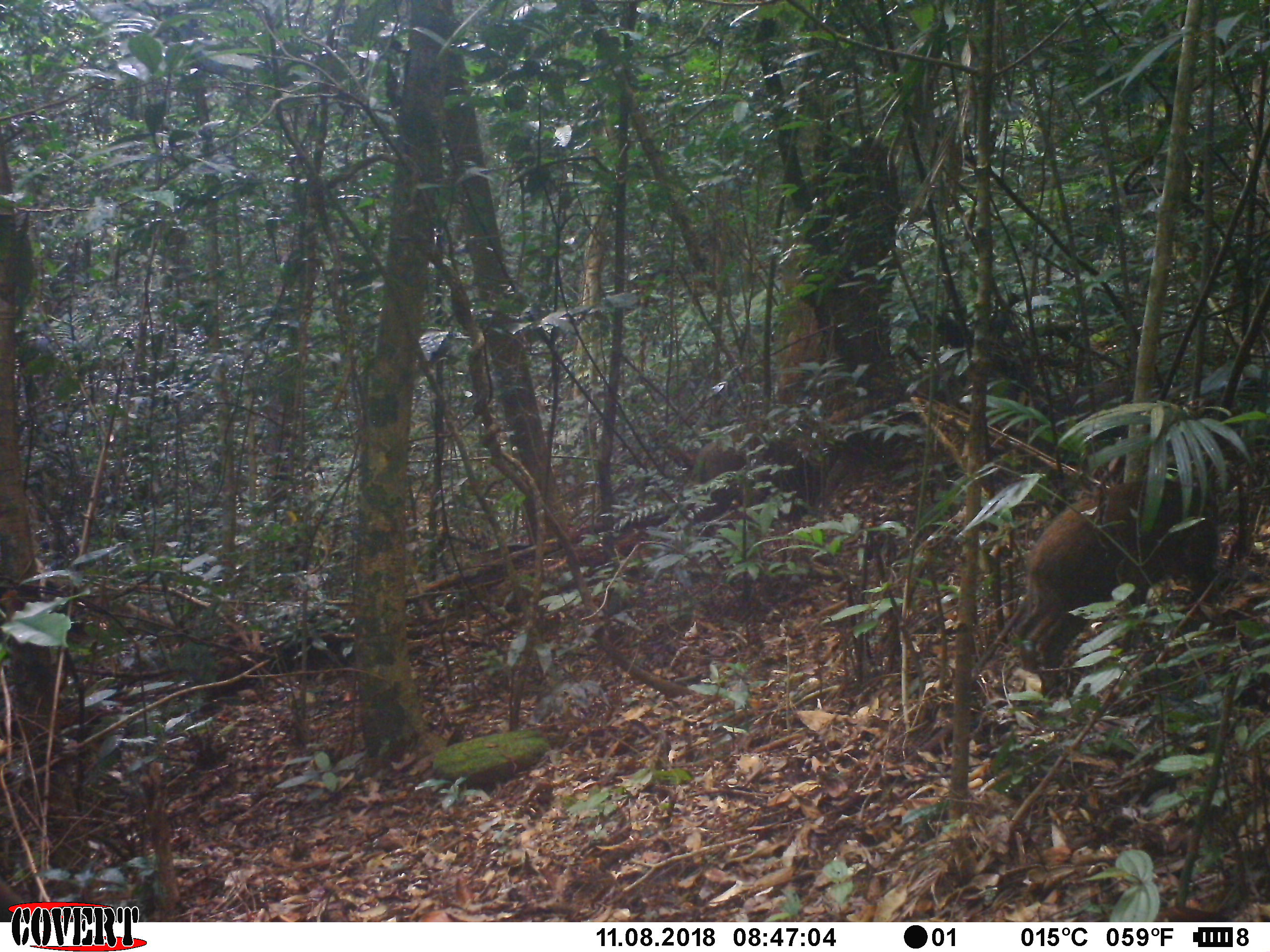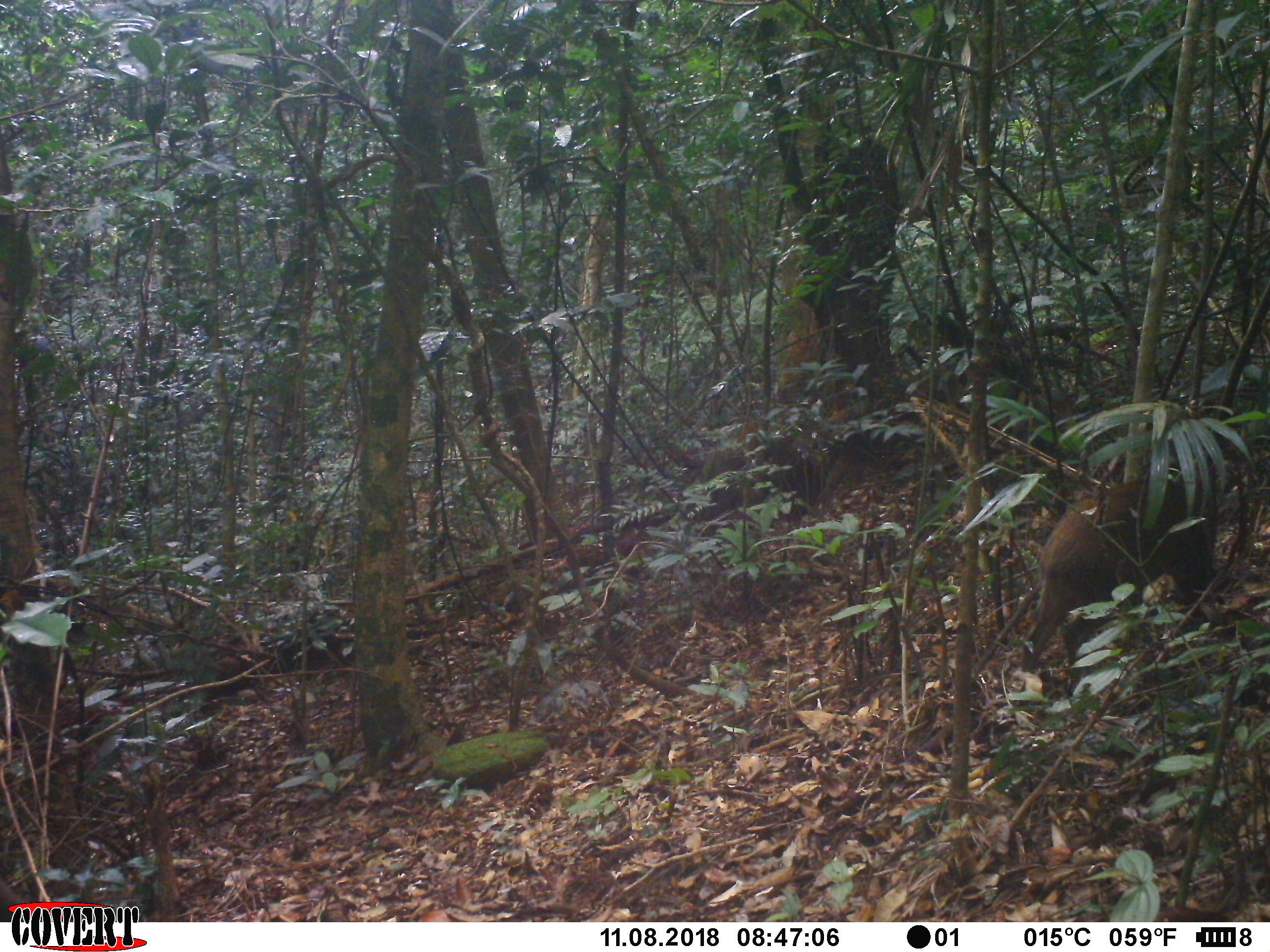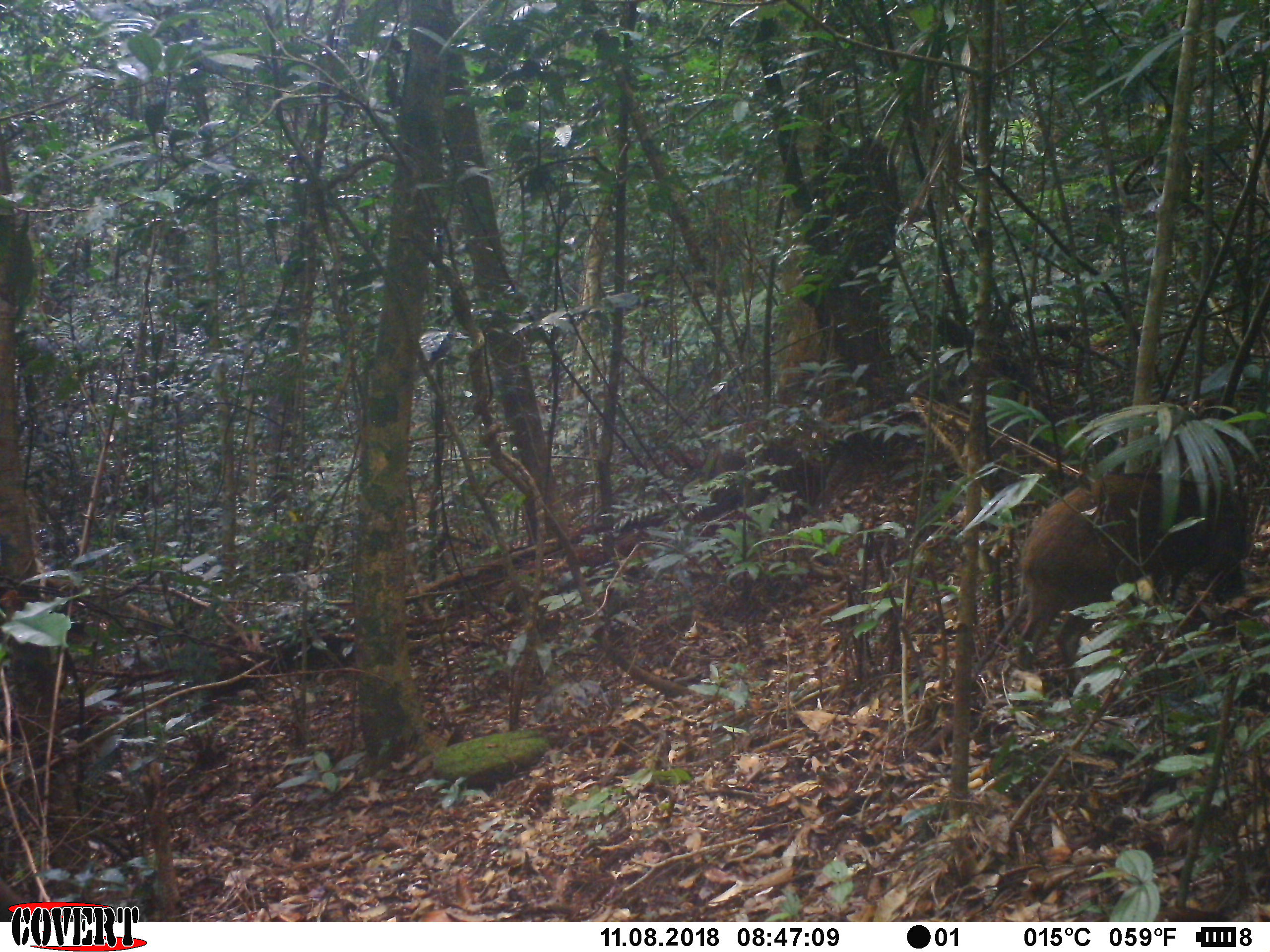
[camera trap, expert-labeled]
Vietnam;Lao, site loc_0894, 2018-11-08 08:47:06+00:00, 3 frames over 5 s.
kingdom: Animalia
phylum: Chordata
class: Mammalia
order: Artiodactyla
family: Suidae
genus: Sus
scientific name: Sus scrofa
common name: eurasian wild pig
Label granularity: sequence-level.